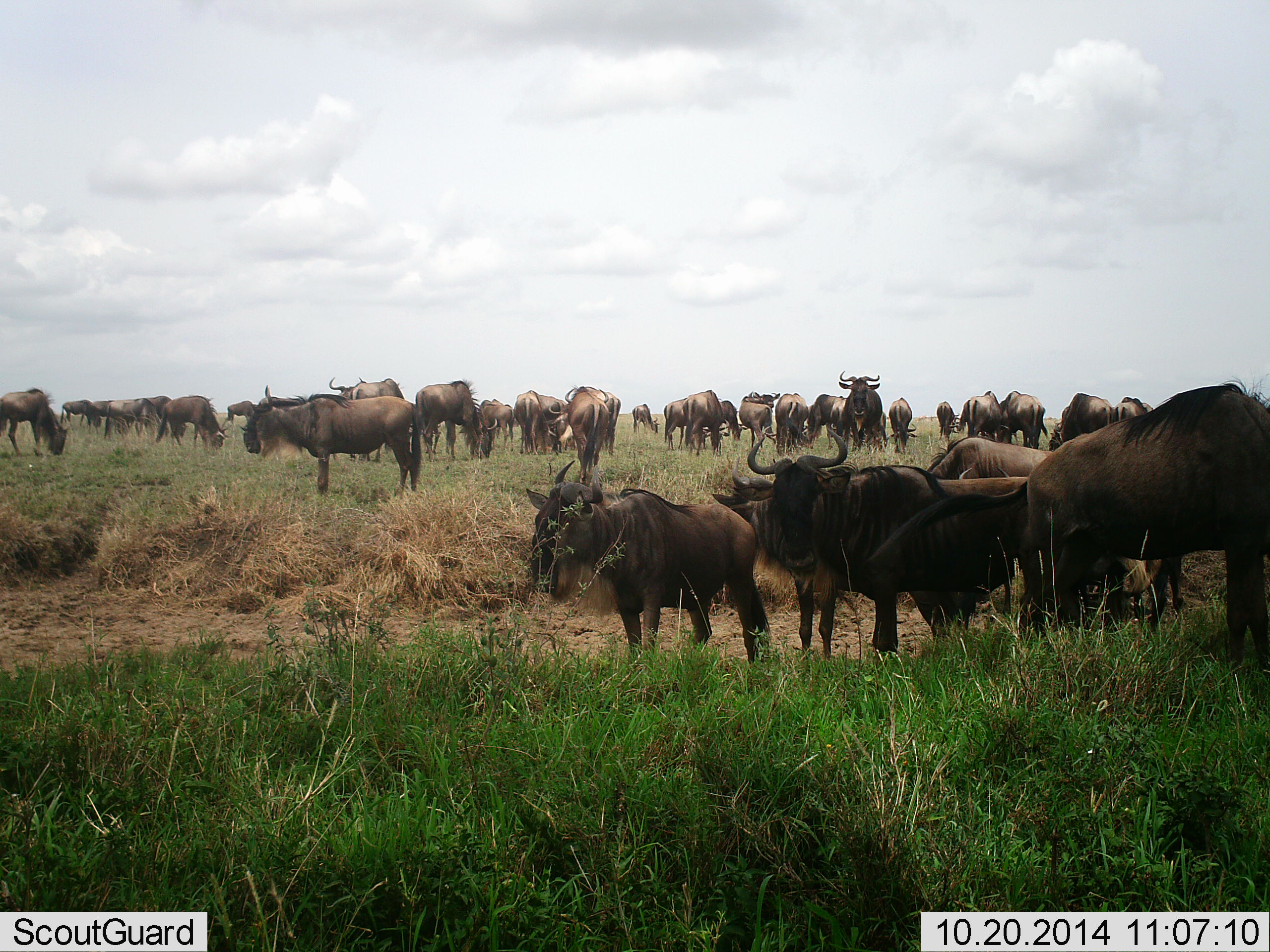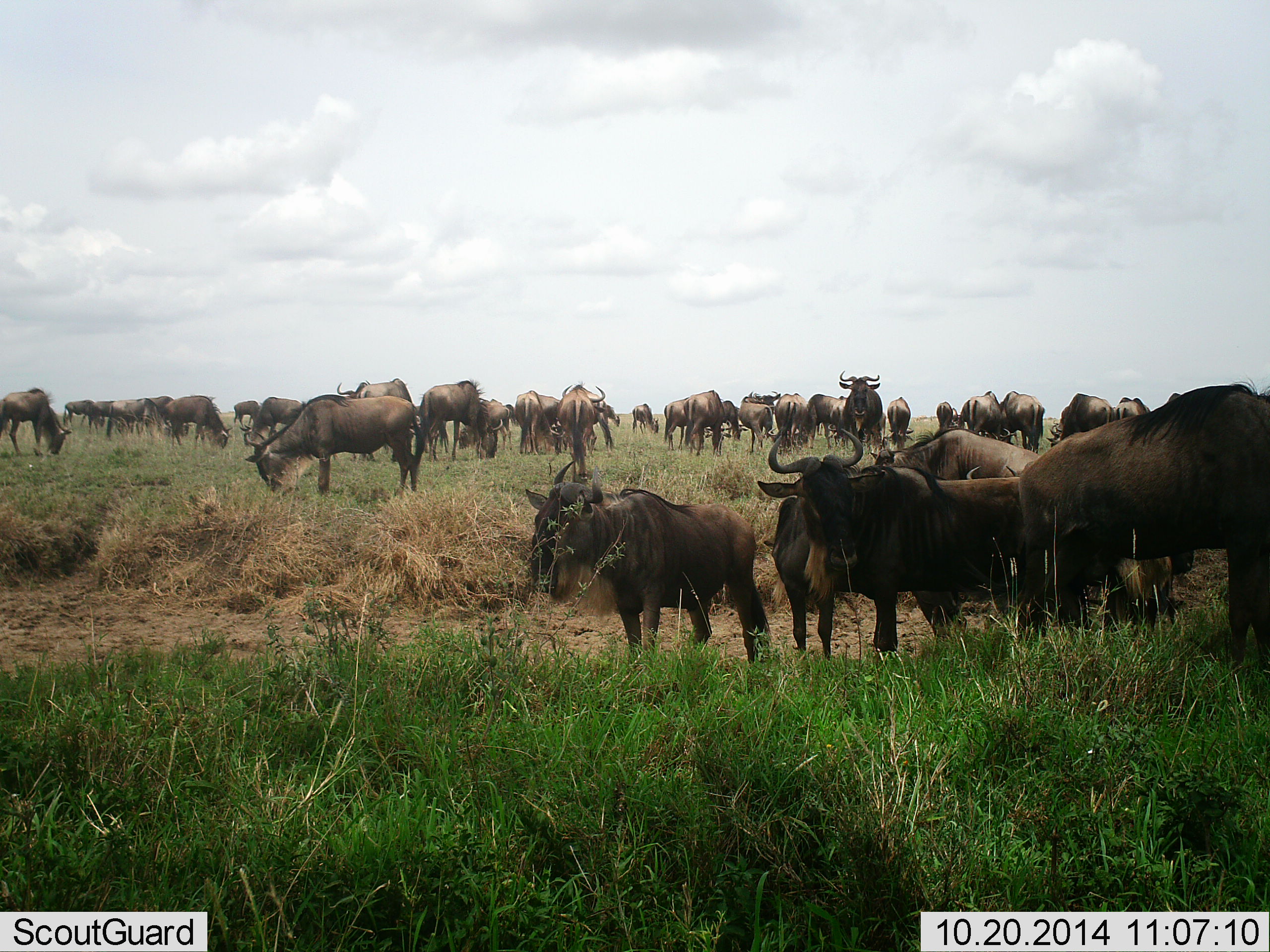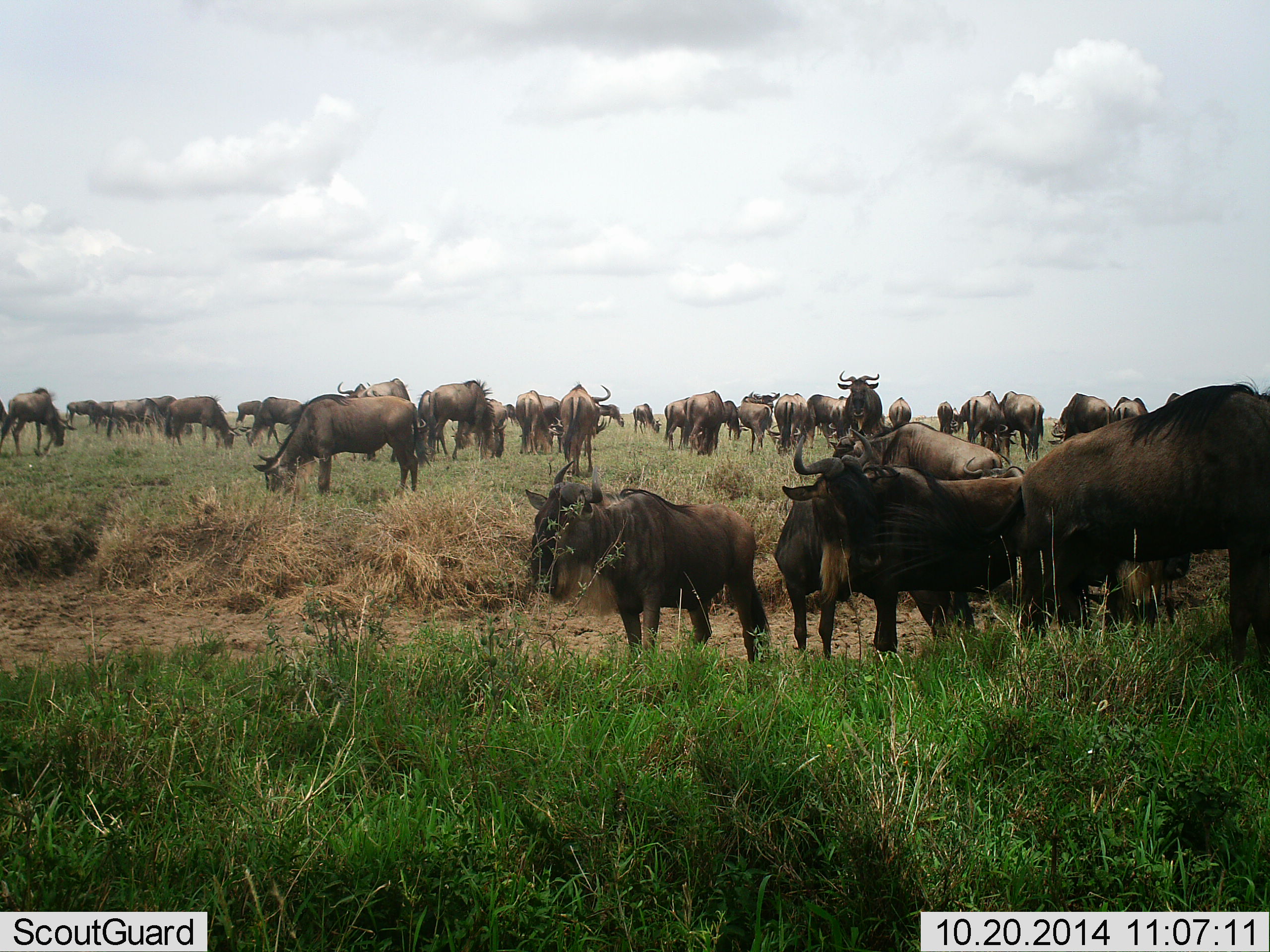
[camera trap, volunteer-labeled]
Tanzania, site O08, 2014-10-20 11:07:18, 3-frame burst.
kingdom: Animalia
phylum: Chordata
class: Mammalia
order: Artiodactyla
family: Bovidae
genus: Connochaetes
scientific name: Connochaetes taurinus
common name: blue wildebeest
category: wildebeest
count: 51+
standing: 80%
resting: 10%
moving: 70%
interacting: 40%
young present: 0%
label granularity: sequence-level